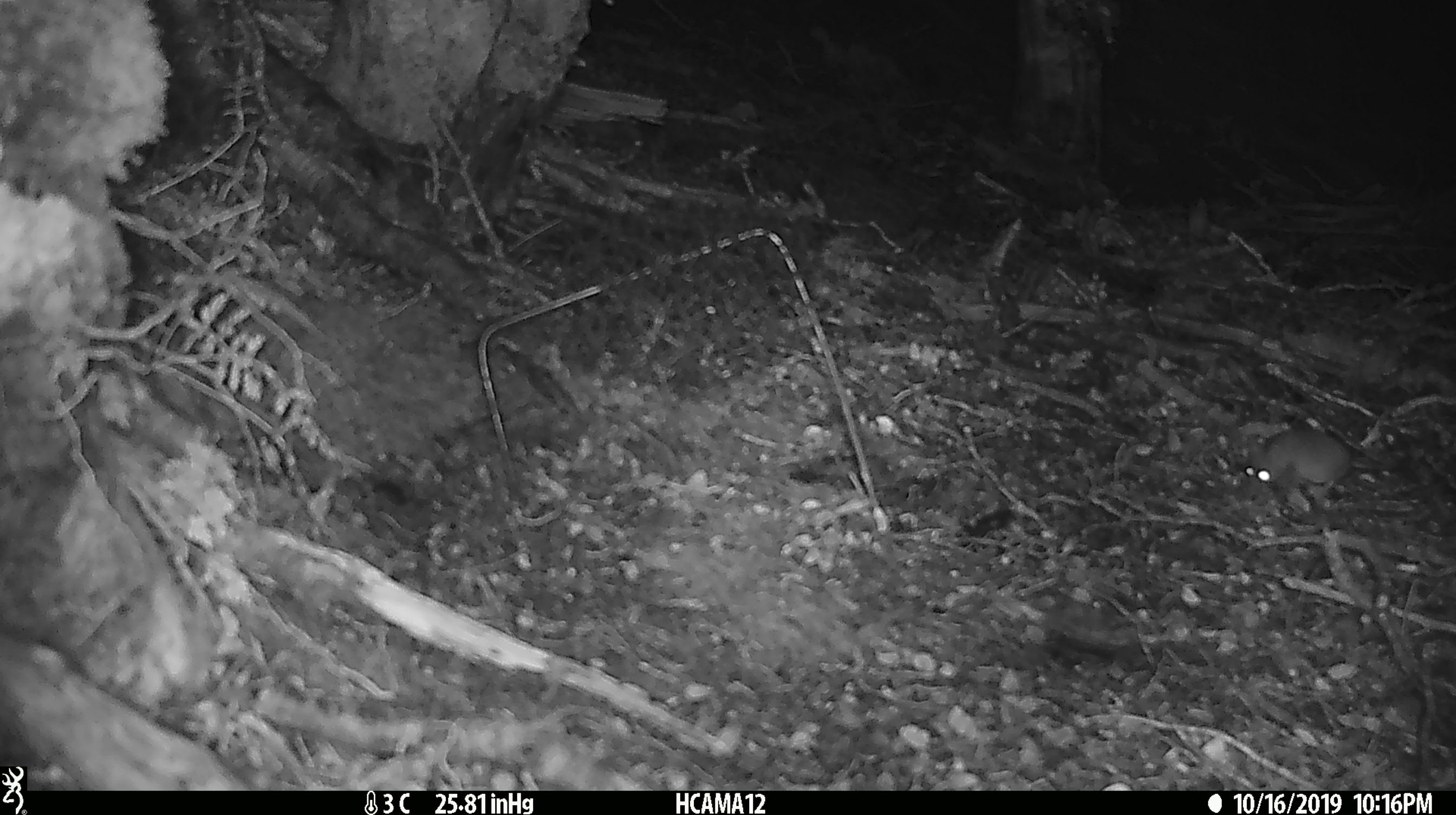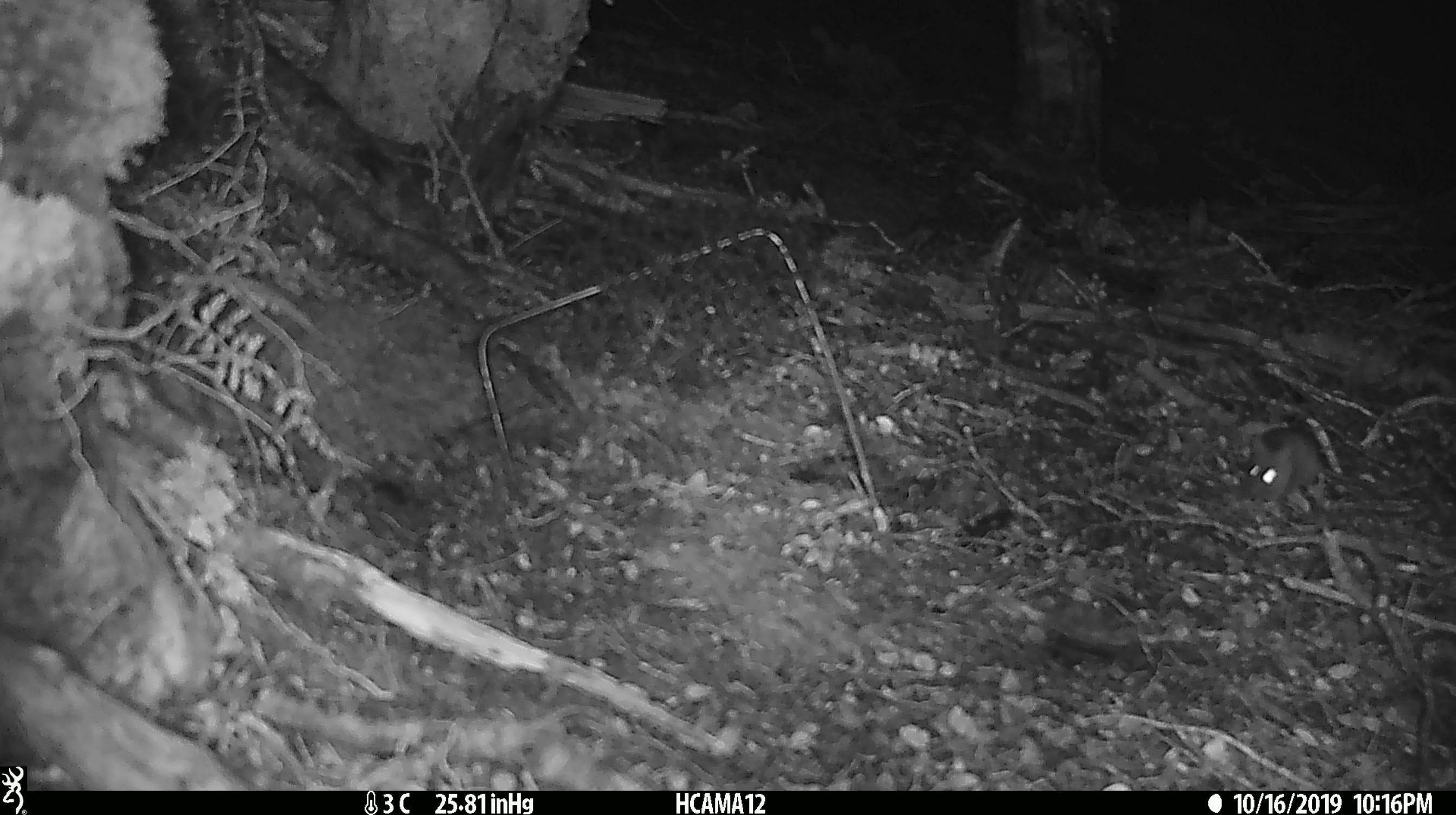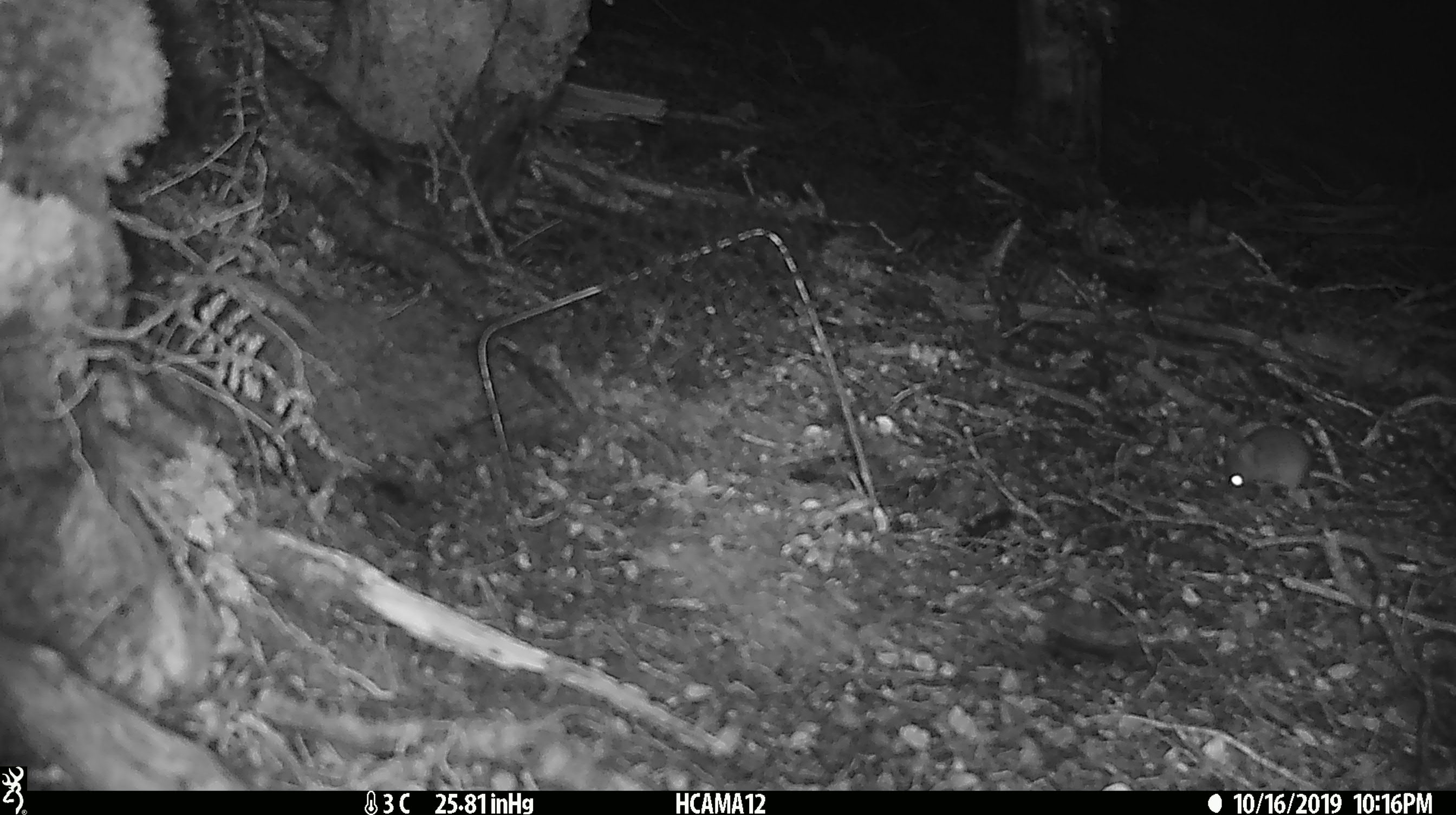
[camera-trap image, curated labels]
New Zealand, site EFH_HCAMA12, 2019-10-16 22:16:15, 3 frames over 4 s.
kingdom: Animalia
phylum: Chordata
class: Mammalia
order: Rodentia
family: Muridae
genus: Mus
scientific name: Mus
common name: mouse